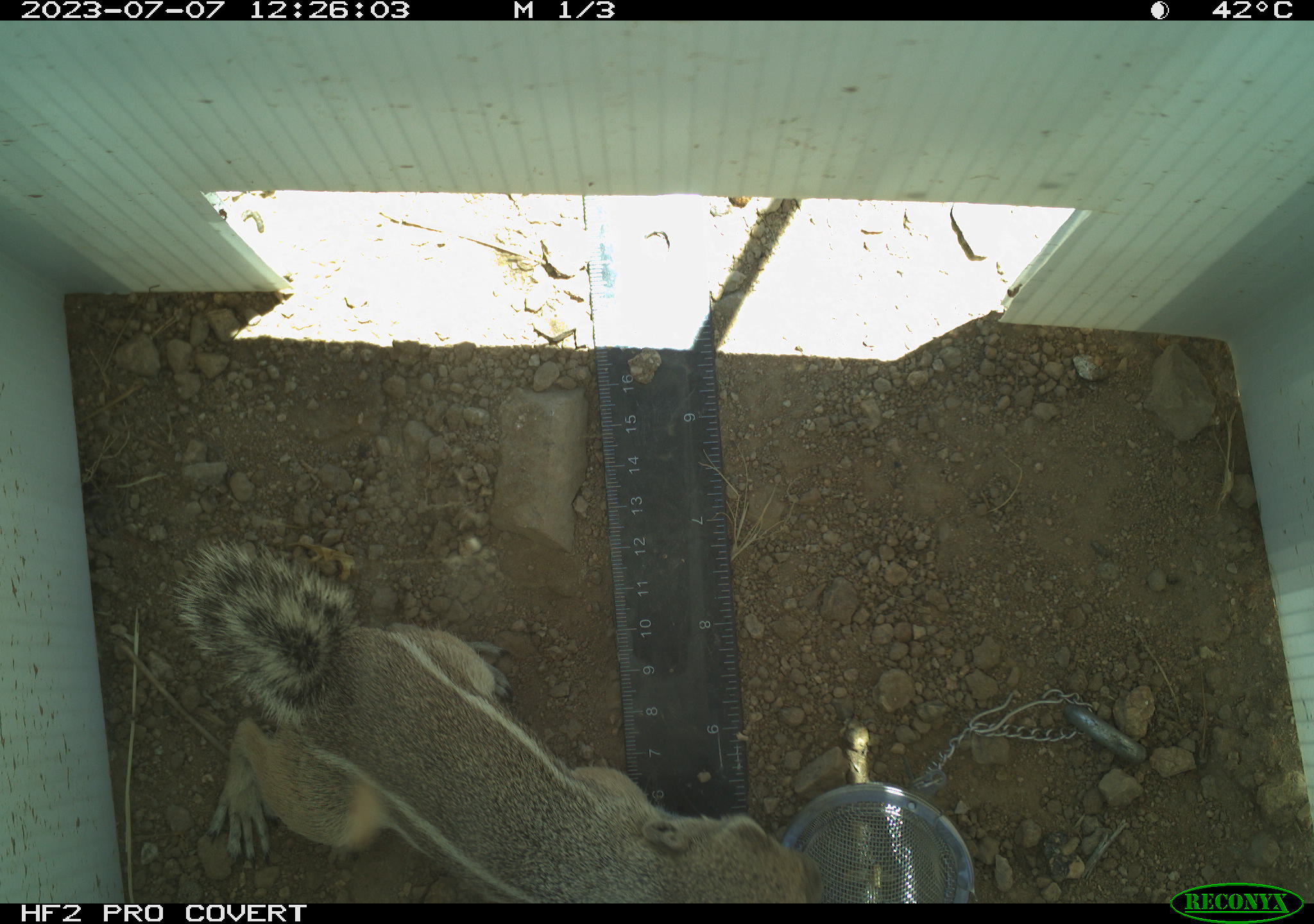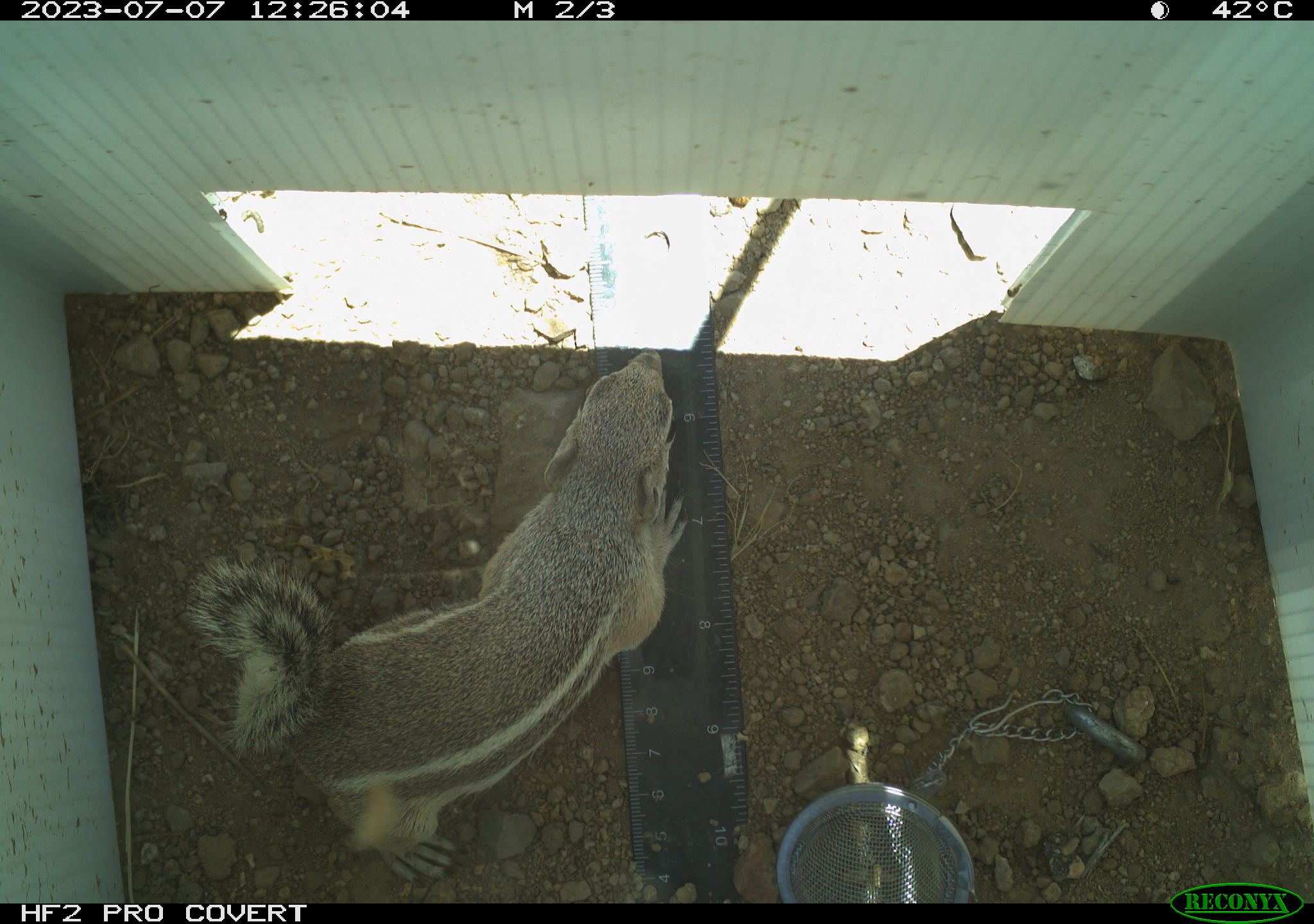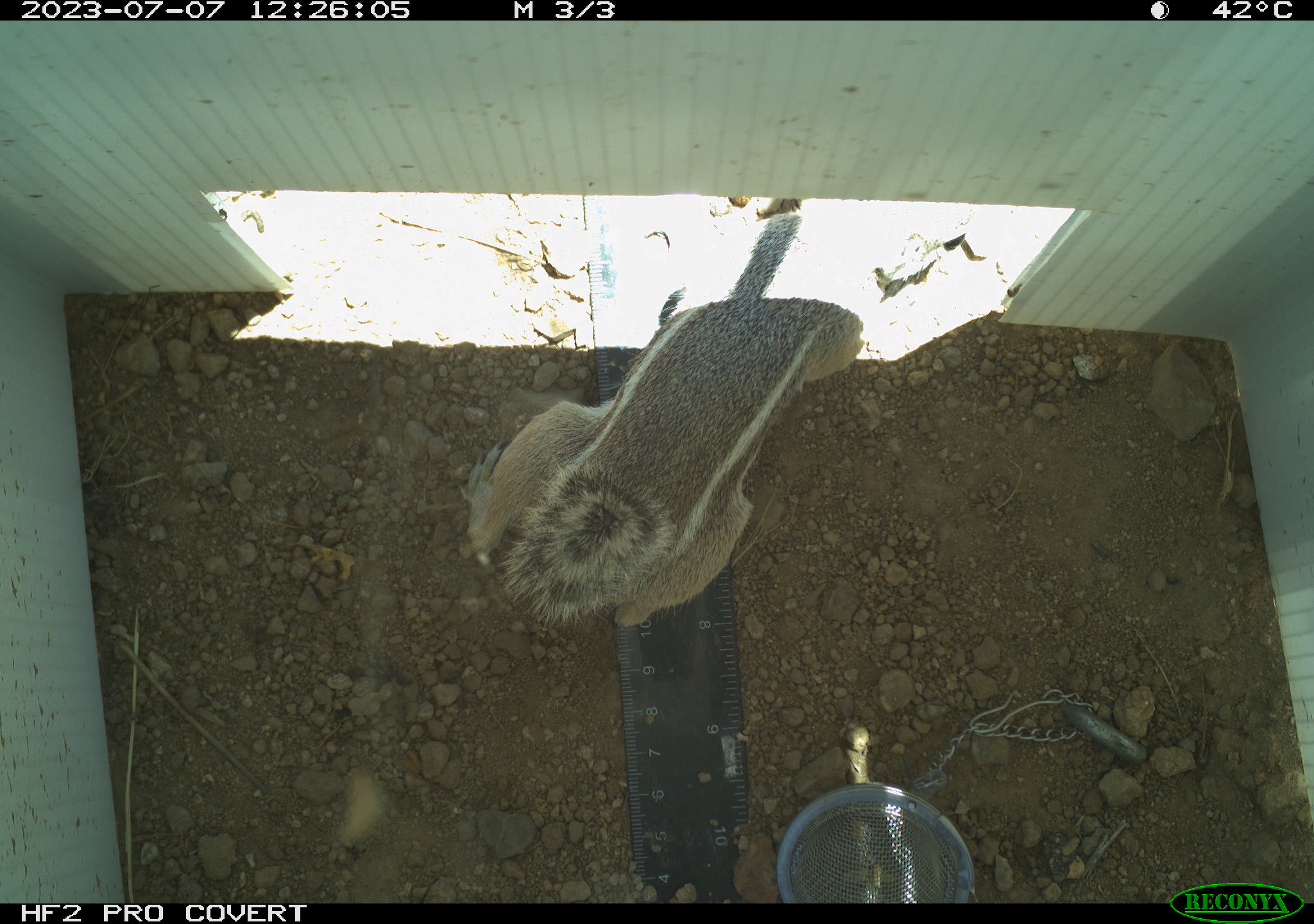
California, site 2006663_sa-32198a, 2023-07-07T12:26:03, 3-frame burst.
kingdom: Animalia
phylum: Chordata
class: Mammalia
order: Rodentia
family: Sciuridae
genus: Ammospermophilus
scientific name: Ammospermophilus leucurus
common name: white-tailed antelope squirrel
White-tailed antelope squirrel (Ammospermophilus leucurus).